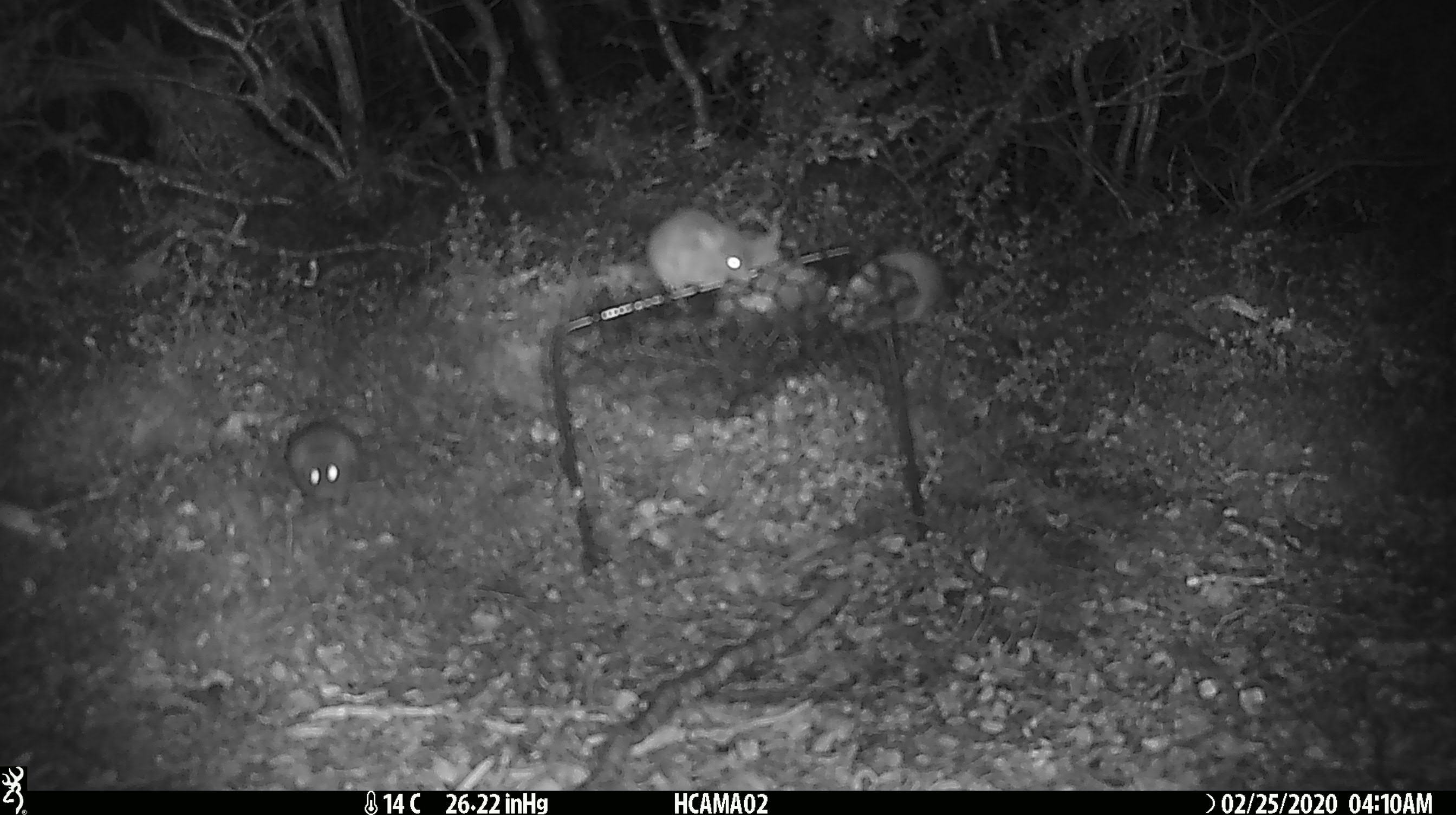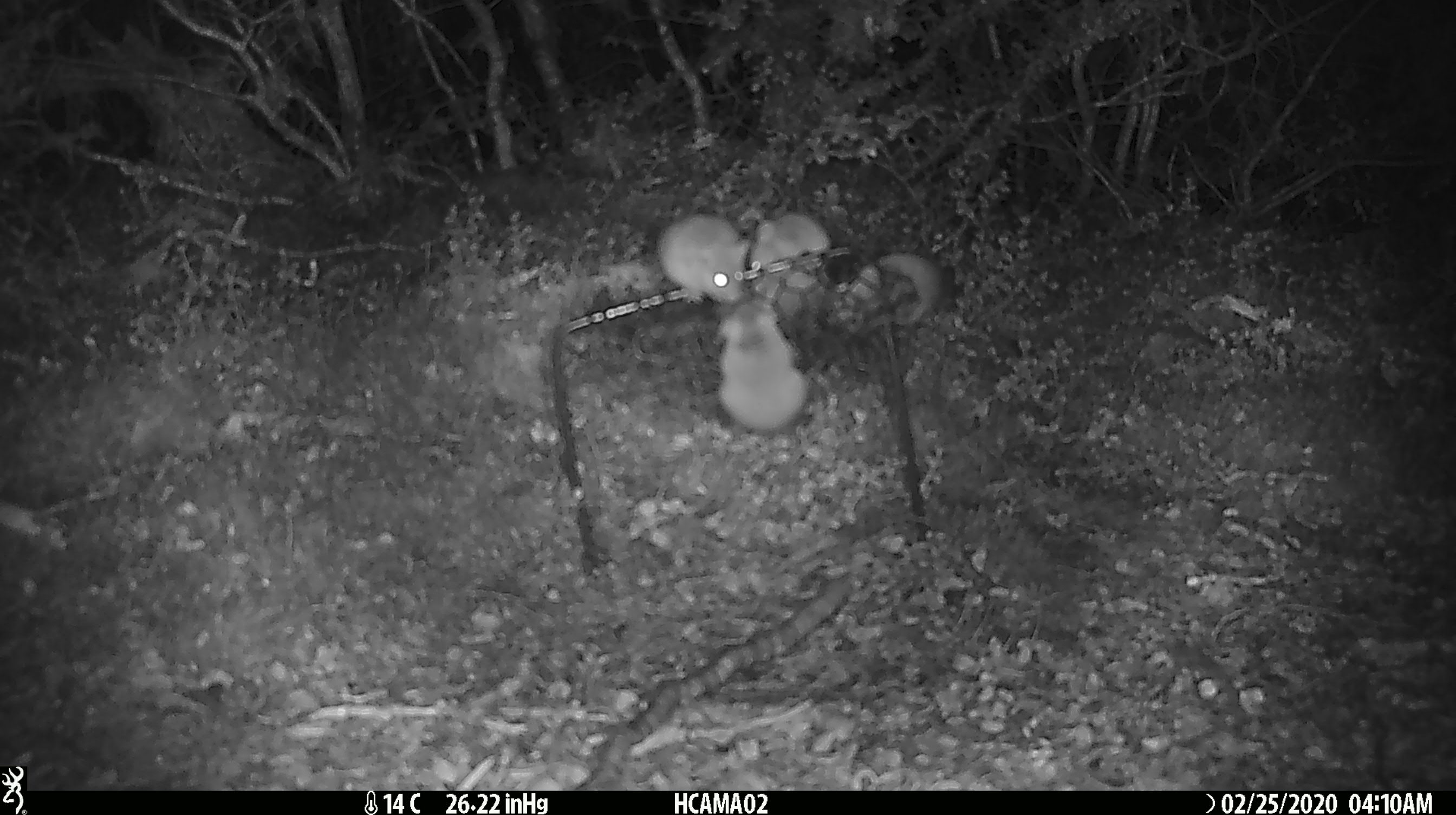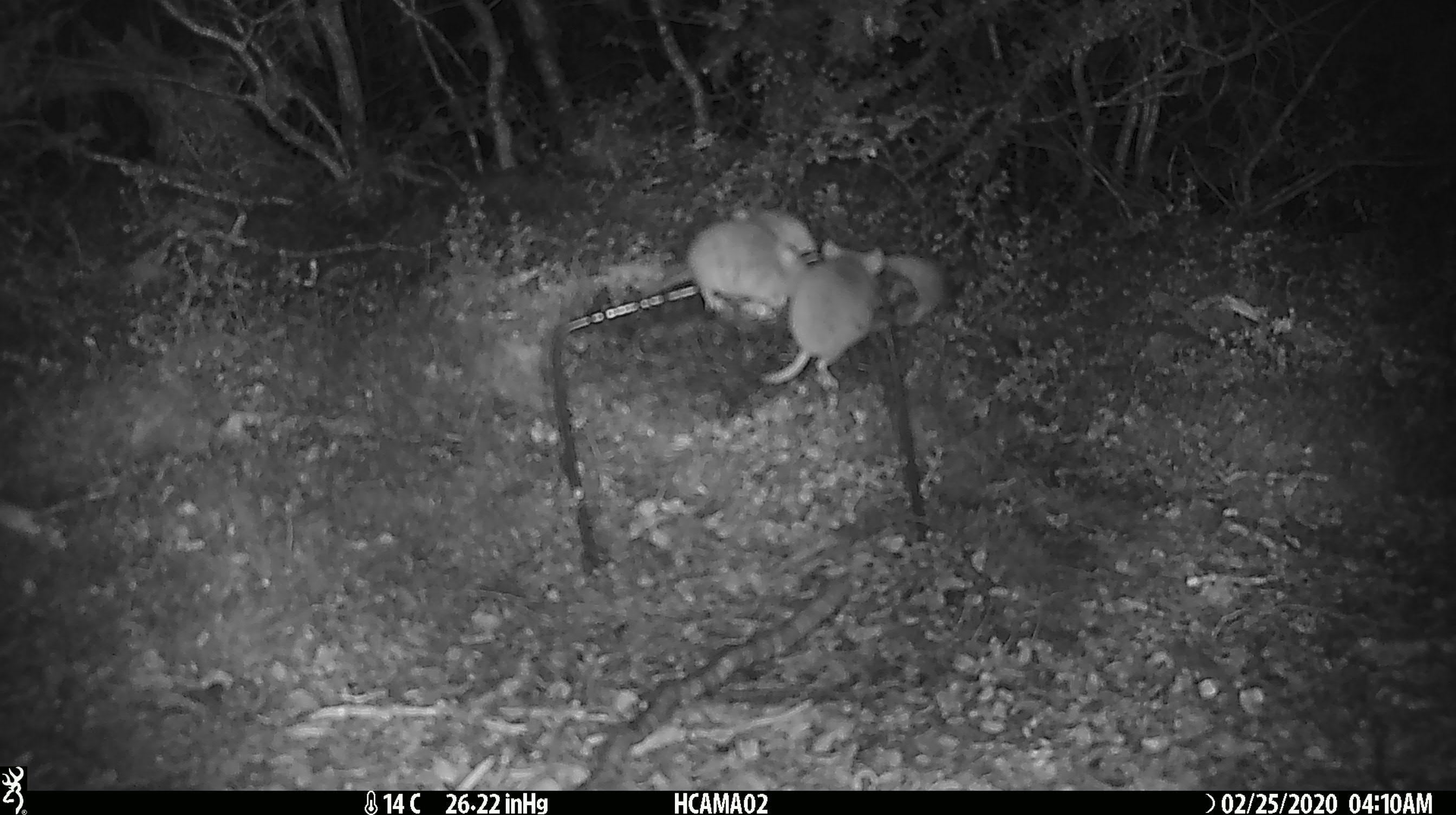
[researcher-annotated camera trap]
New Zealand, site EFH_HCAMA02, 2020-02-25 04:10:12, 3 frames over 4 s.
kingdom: Animalia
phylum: Chordata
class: Mammalia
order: Rodentia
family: Muridae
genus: Mus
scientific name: Mus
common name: mouse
Mouse (Mus).